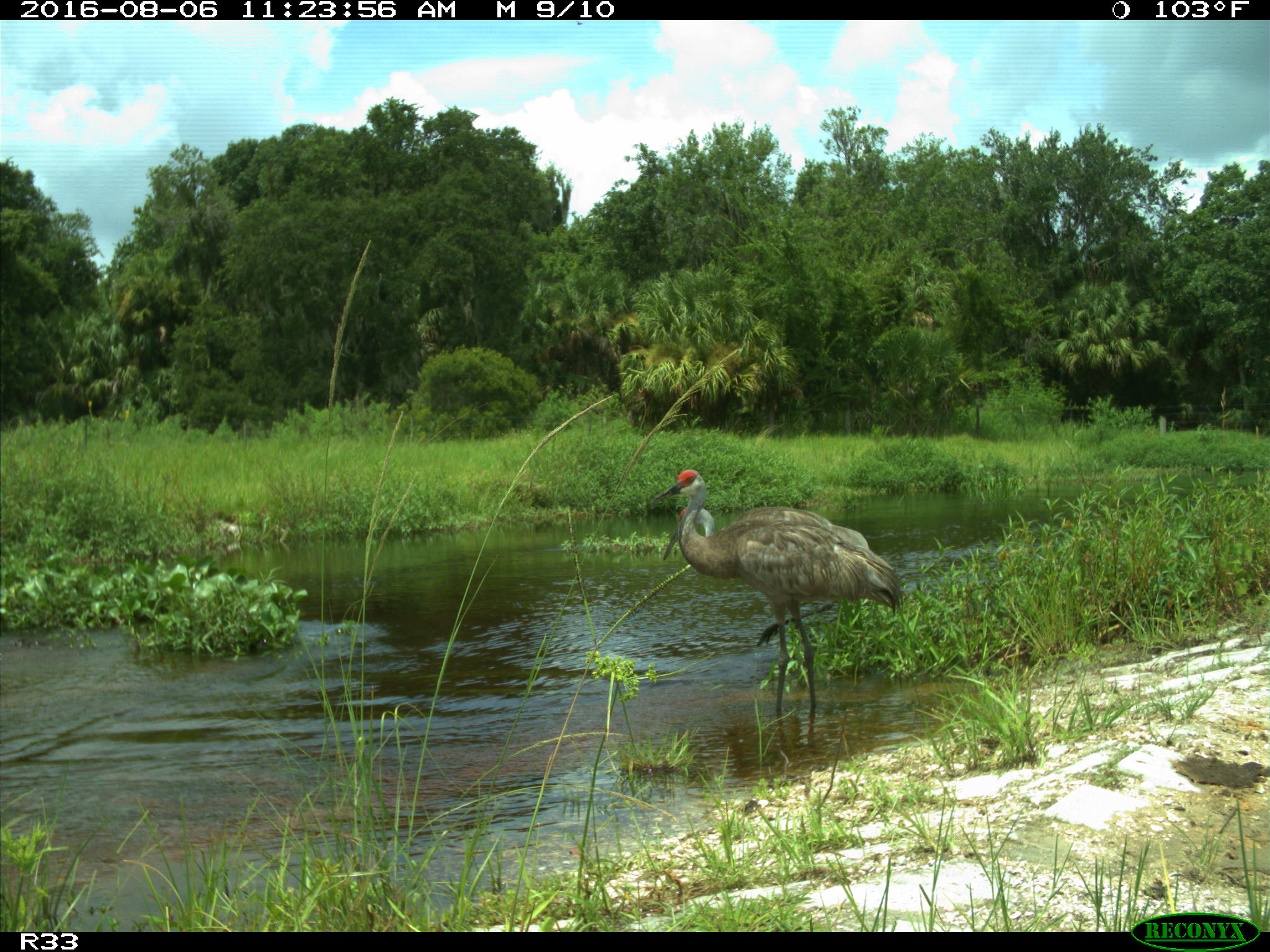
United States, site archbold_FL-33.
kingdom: Animalia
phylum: Chordata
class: Aves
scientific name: Aves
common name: birds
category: unidentified bird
Unidentified bird (birds) (Aves).